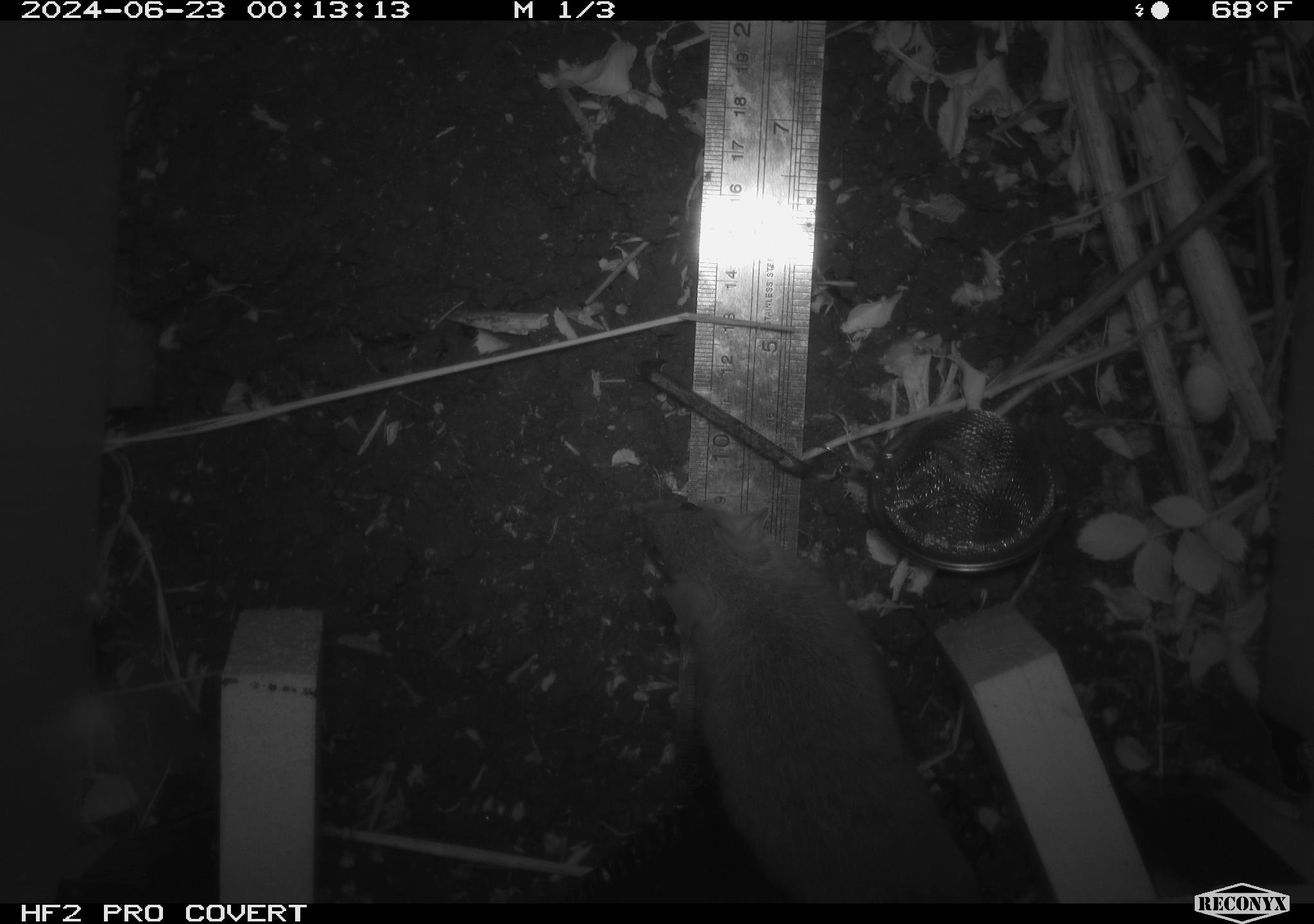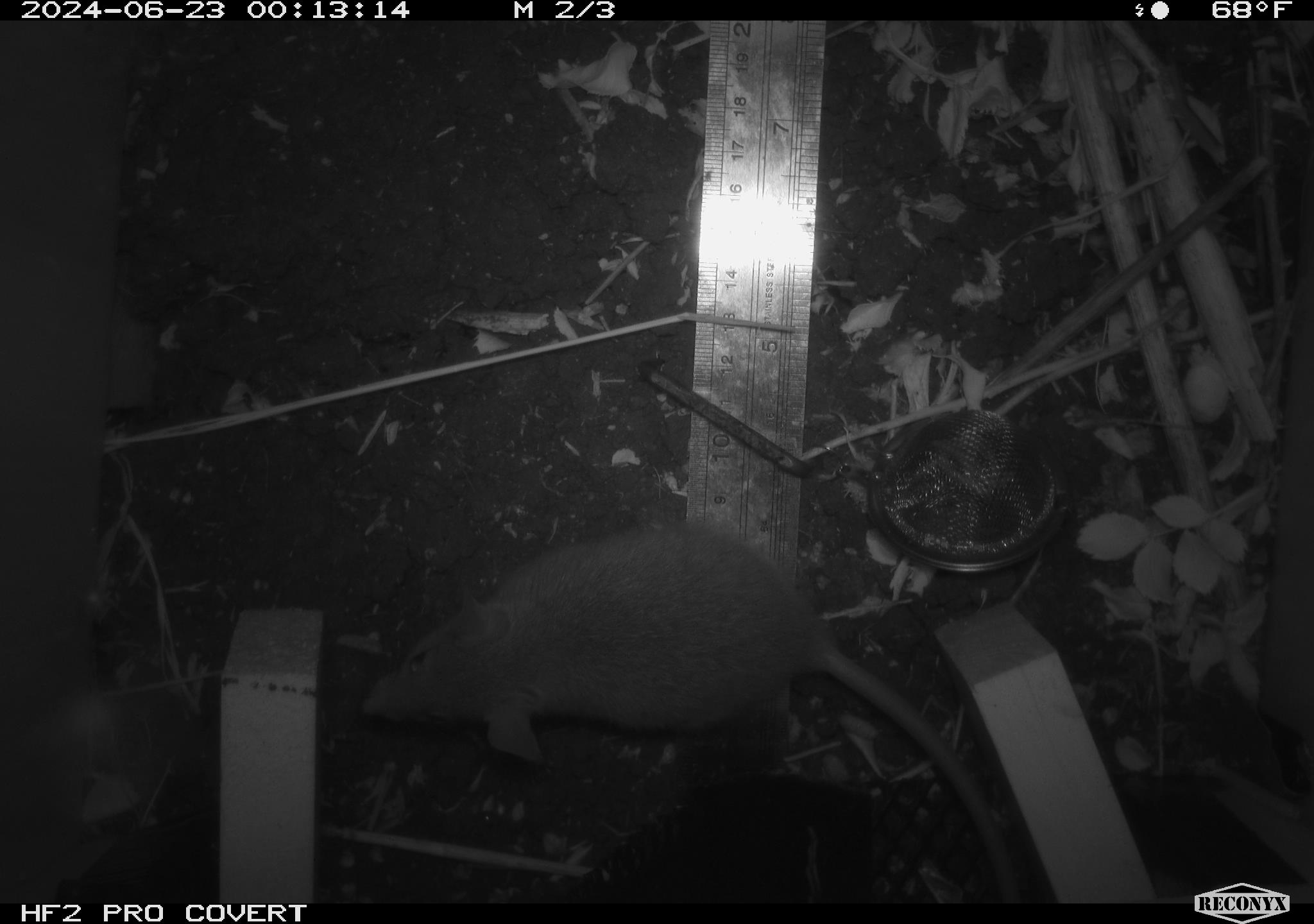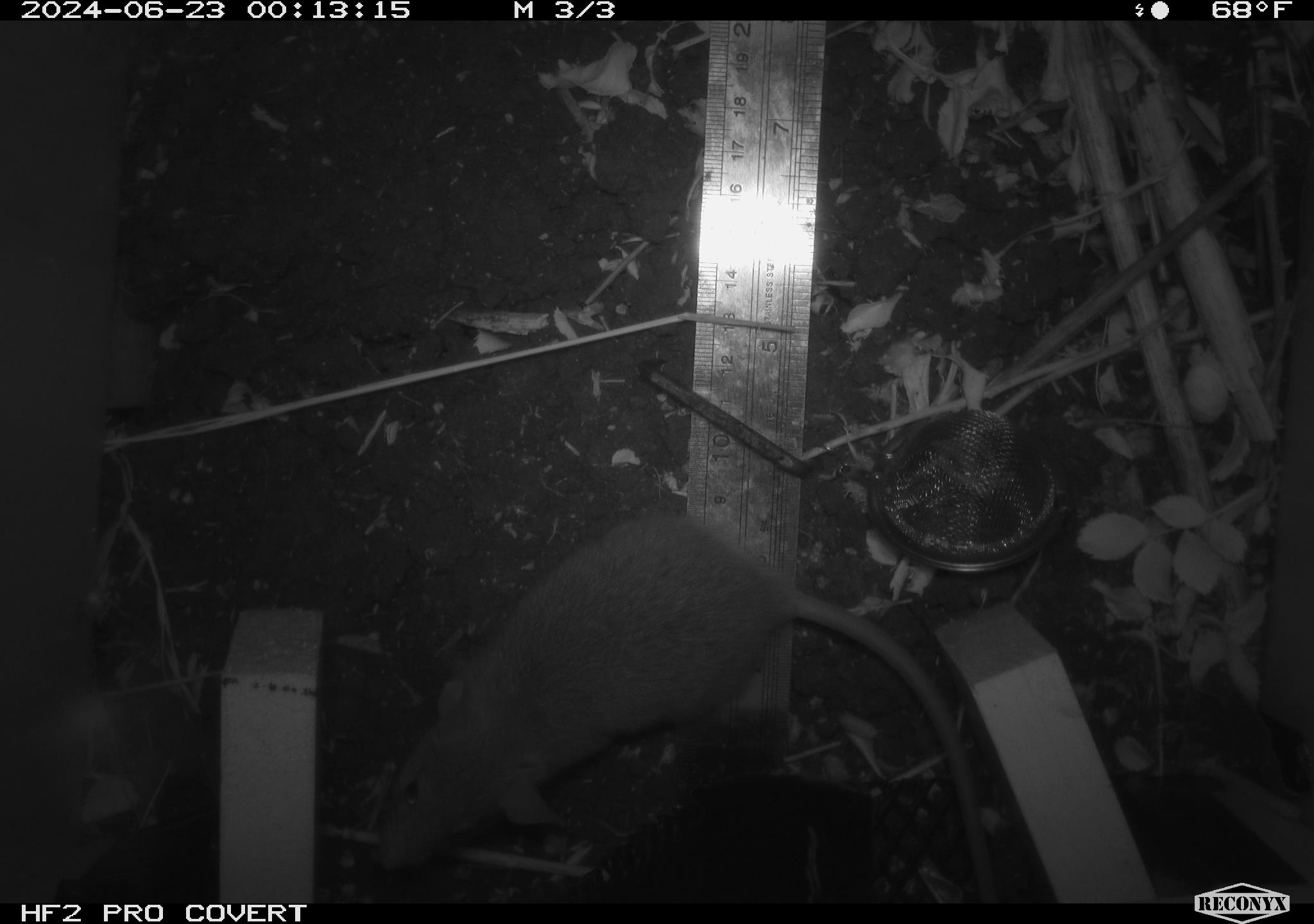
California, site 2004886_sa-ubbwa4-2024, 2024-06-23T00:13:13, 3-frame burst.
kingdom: Animalia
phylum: Chordata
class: Mammalia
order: Rodentia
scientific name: Rodentia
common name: woodrat or rat or mouse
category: woodrat or rat or mouse species